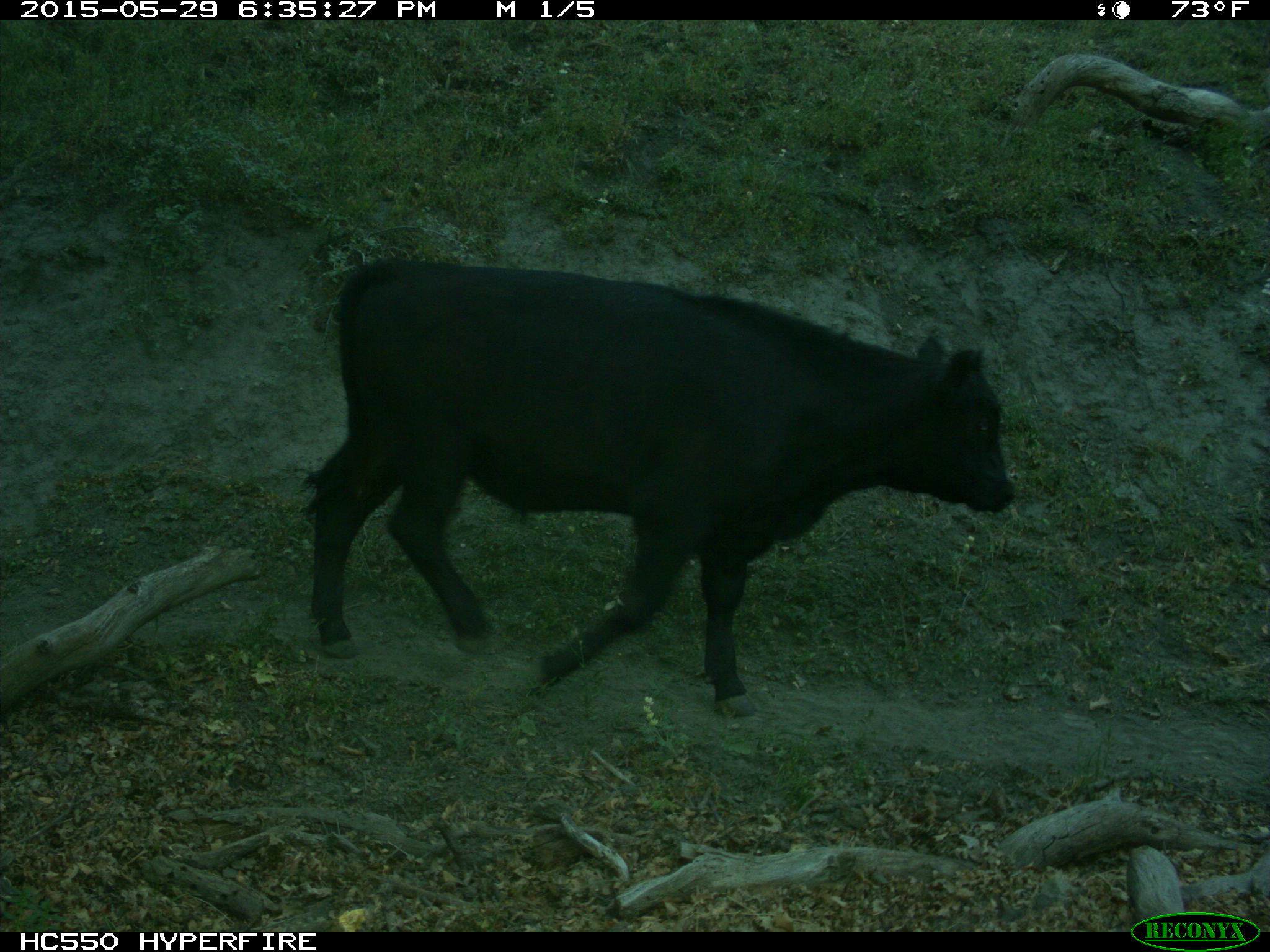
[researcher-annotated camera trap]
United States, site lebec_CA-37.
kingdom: Animalia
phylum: Chordata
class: Mammalia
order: Artiodactyla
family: Bovidae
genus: Bos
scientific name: Bos taurus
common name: domestic cow